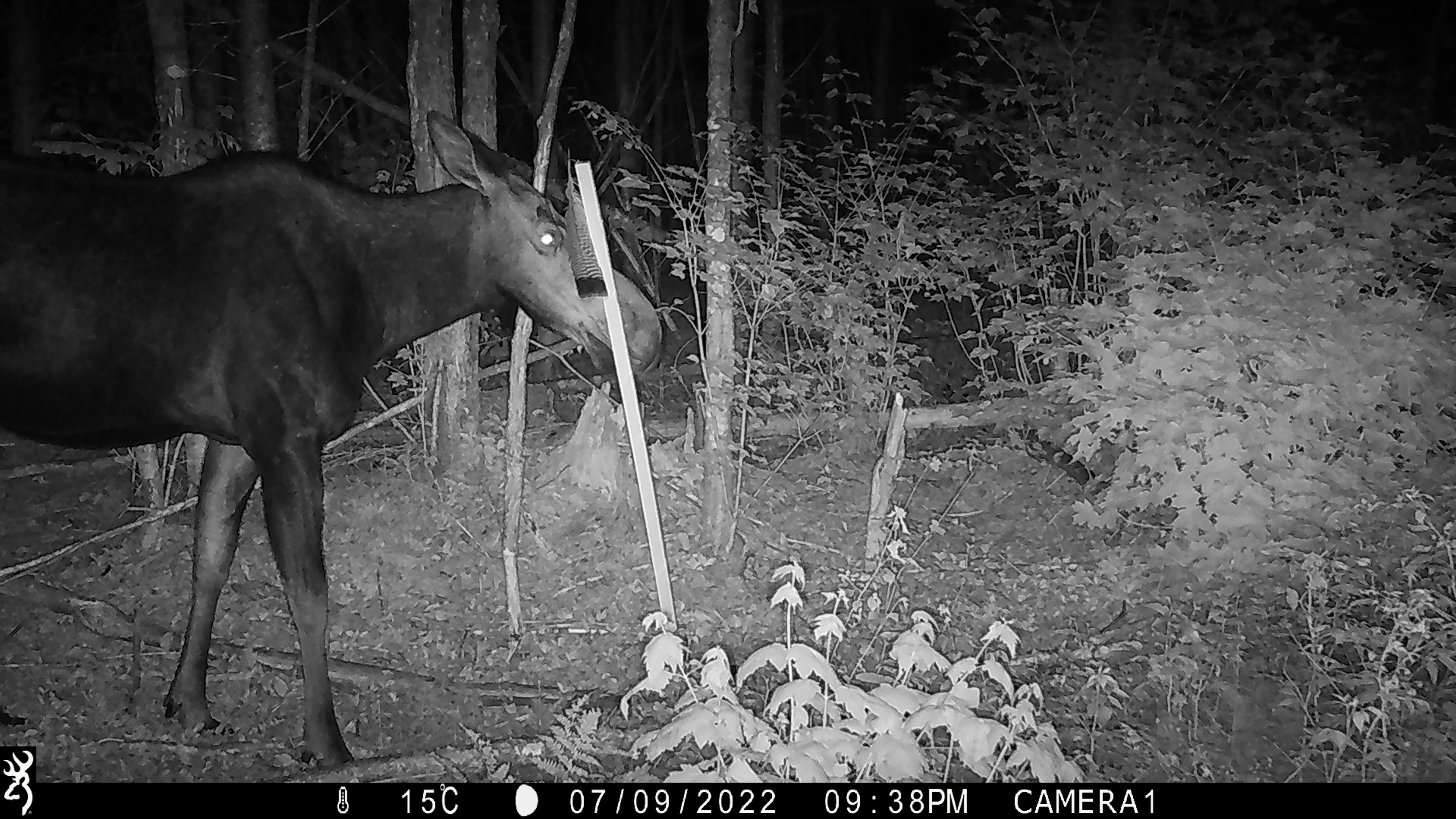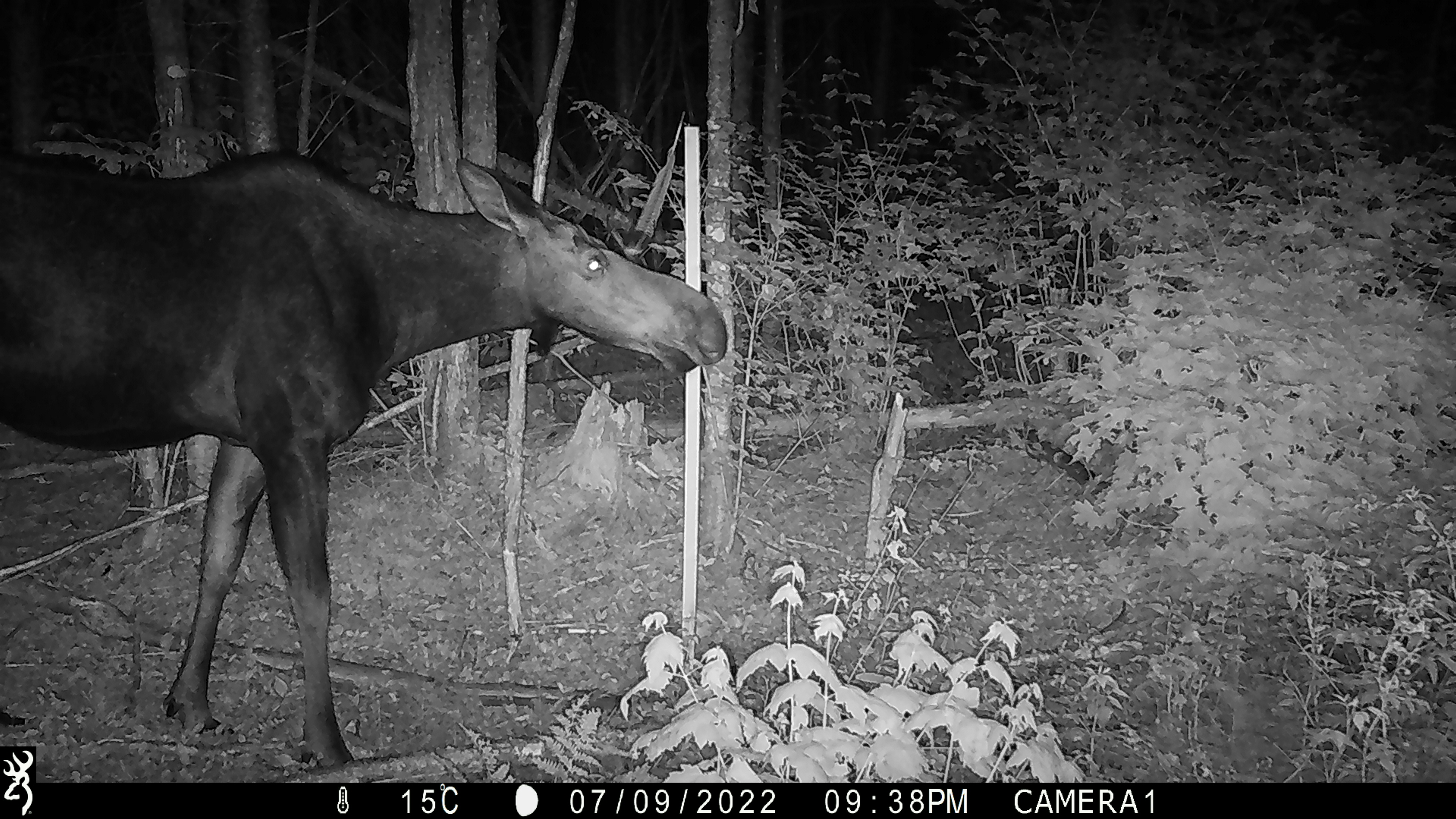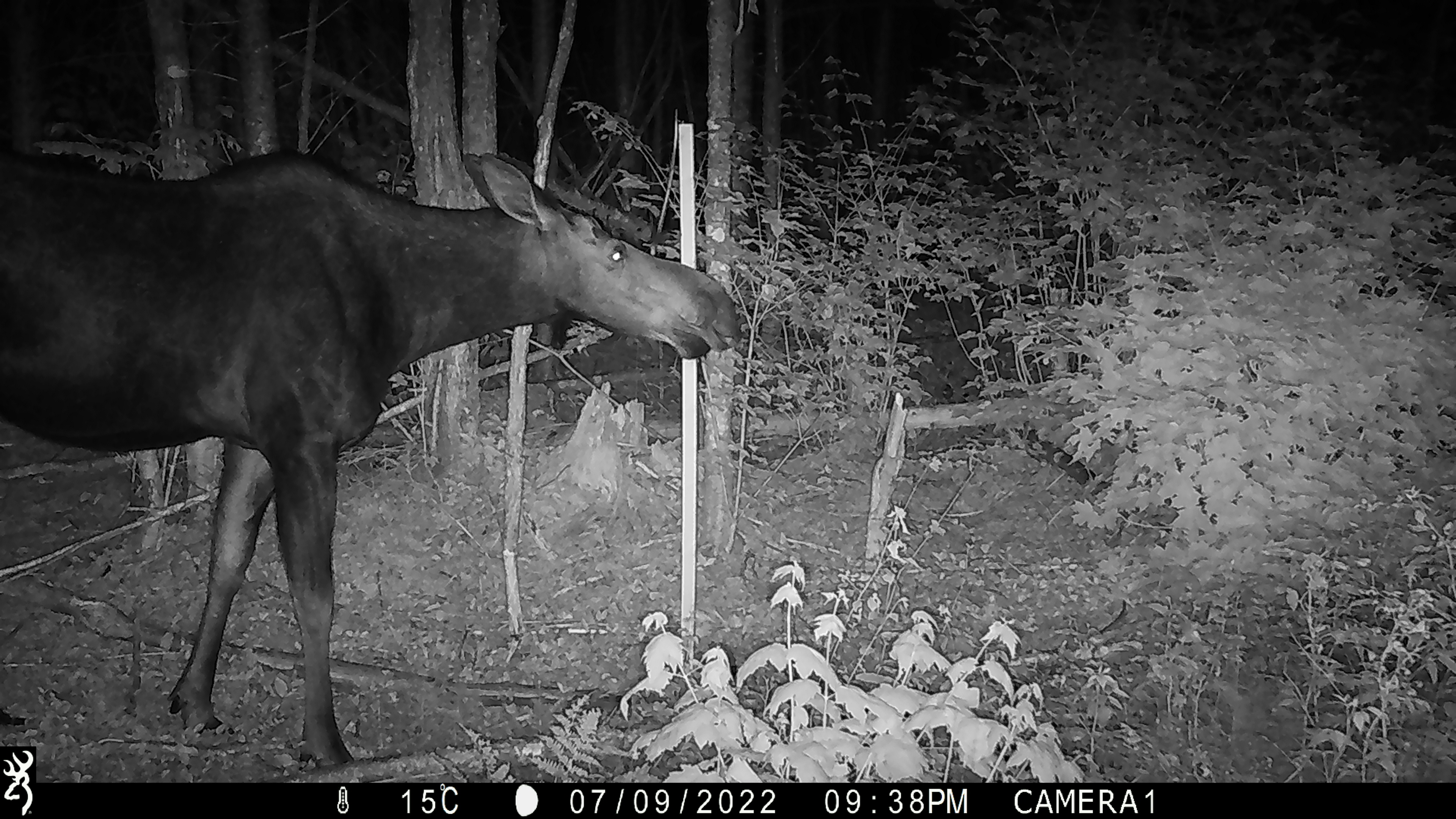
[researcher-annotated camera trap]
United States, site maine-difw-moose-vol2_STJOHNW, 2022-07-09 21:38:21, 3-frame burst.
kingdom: Animalia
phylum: Chordata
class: Mammalia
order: Artiodactyla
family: Cervidae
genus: Alces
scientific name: Alces alces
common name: moose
Moose (Alces alces).